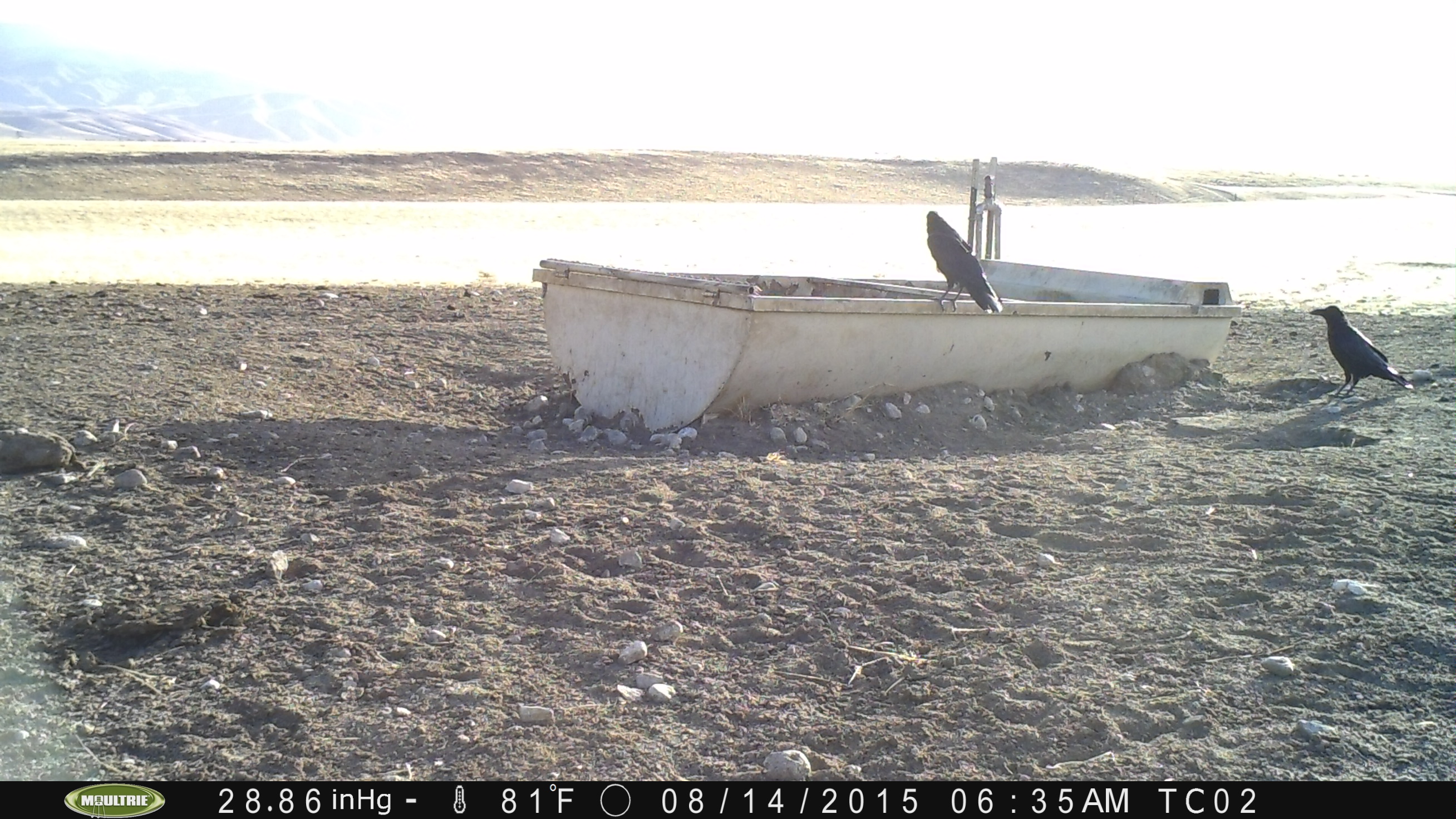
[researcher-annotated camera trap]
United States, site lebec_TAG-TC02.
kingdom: Animalia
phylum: Chordata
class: Aves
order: Passeriformes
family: Corvidae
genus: Corvus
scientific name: Corvus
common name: crows and ravens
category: unidentified corvus